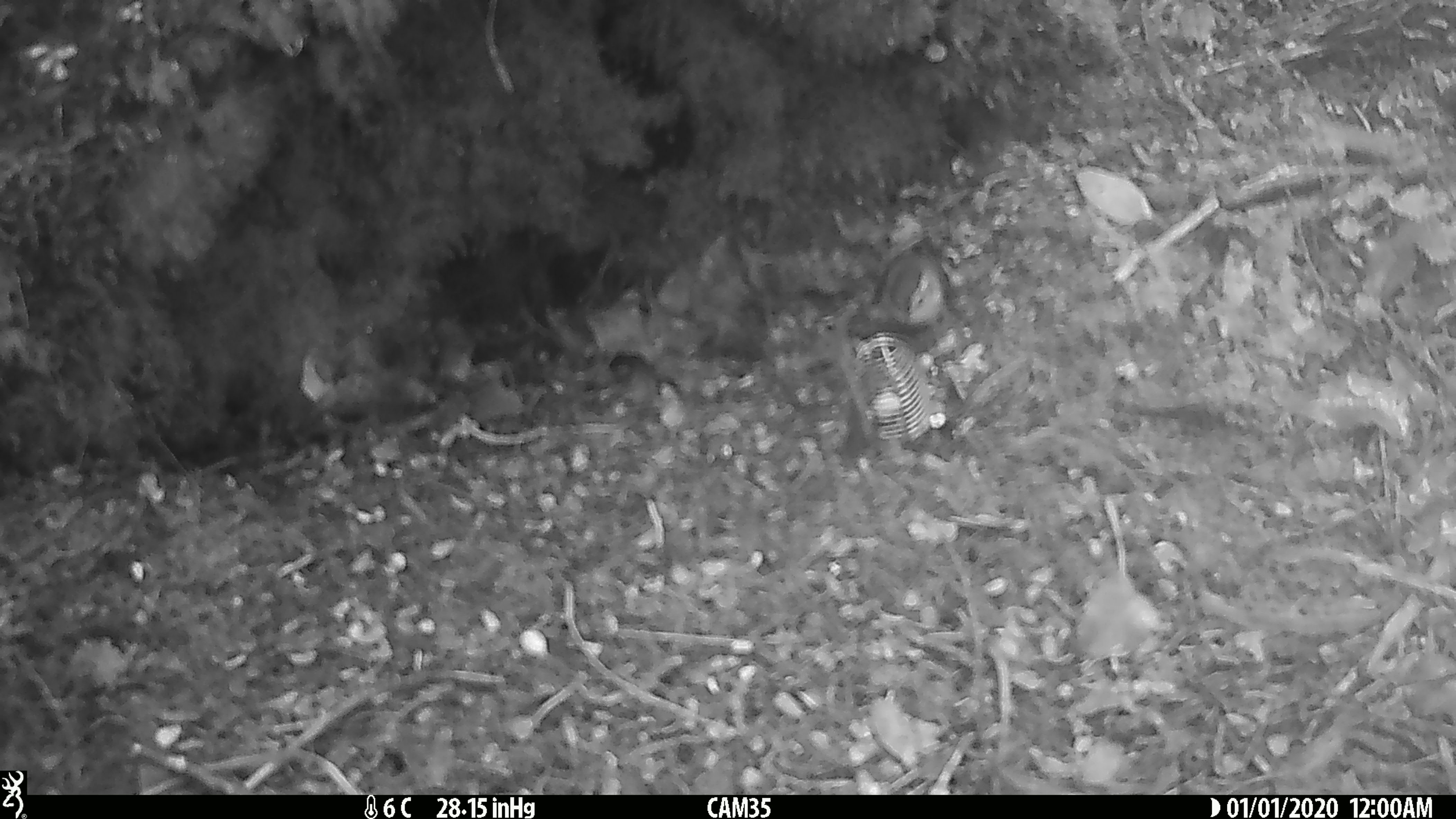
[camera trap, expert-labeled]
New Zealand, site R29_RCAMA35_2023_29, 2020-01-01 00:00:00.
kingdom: Animalia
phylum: Chordata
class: Aves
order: Passeriformes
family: Acanthisittidae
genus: Acanthisitta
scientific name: Acanthisitta chloris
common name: rifleman